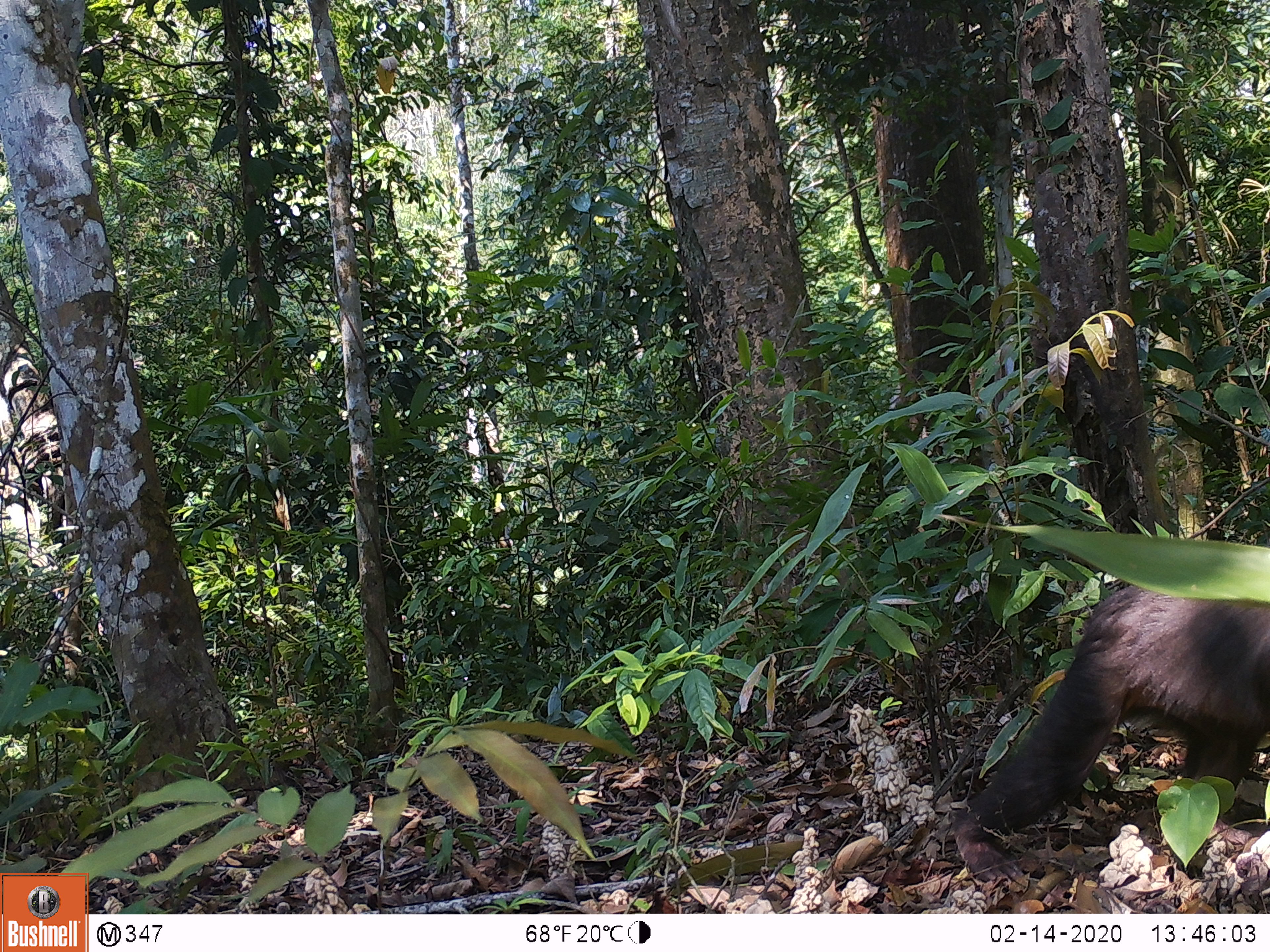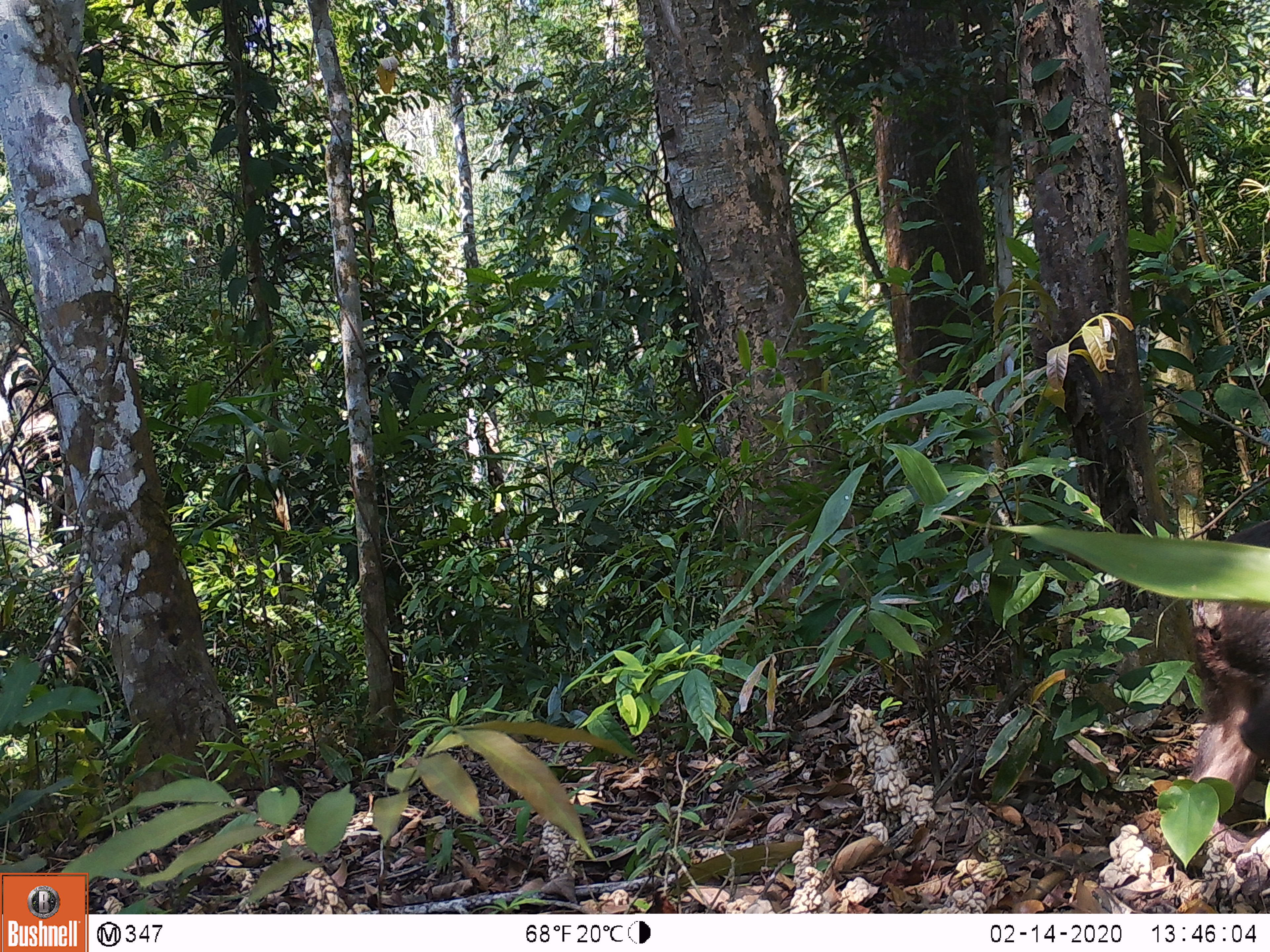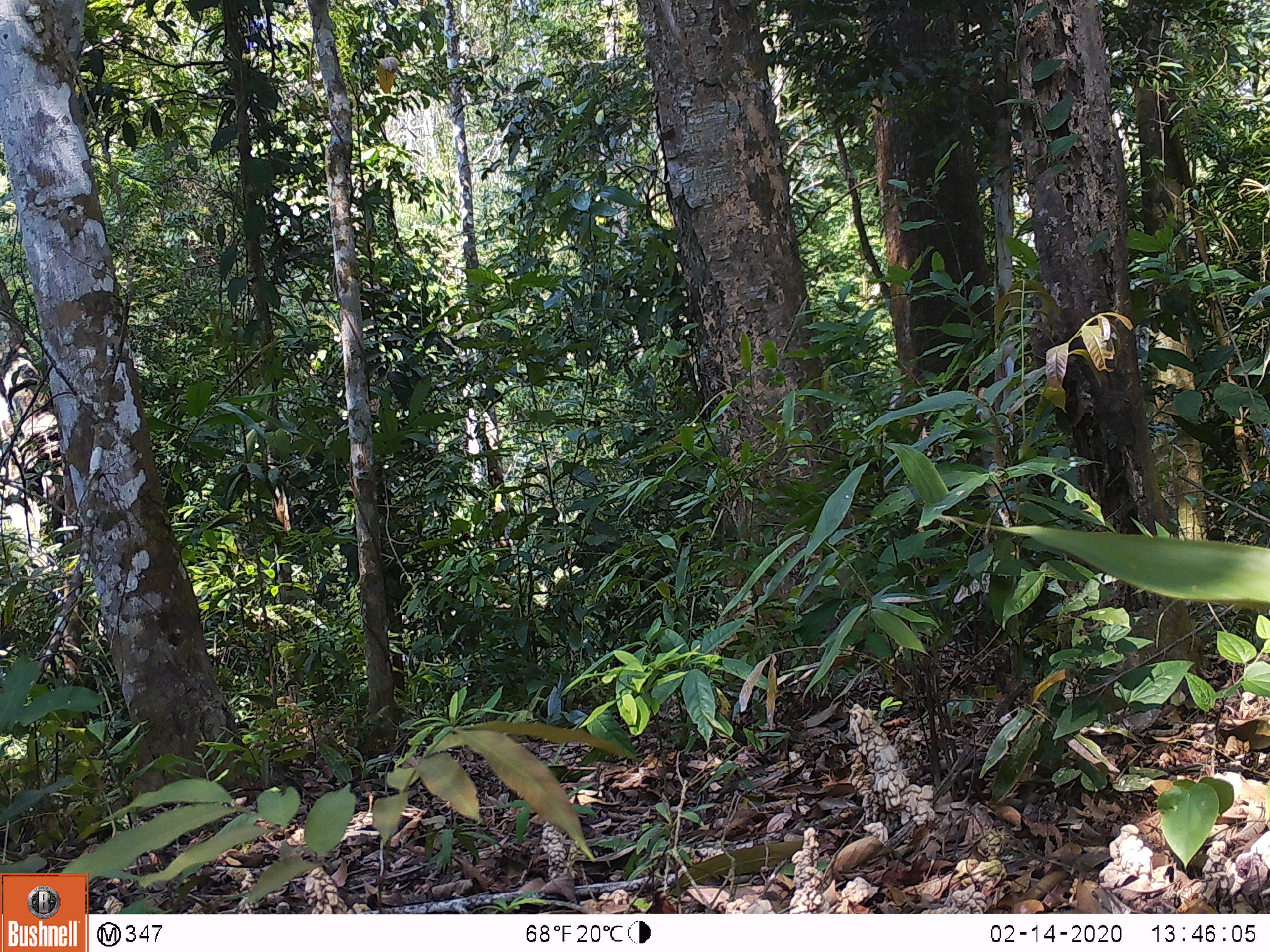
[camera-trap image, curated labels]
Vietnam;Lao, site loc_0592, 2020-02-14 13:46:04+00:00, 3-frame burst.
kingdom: Animalia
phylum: Chordata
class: Mammalia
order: Primates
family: Cercopithecidae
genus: Macaca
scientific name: Macaca arctoides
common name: stump-tailed macaque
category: stump tailed macaque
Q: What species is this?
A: Stump tailed macaque (stump-tailed macaque) (Macaca arctoides).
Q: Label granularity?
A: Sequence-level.